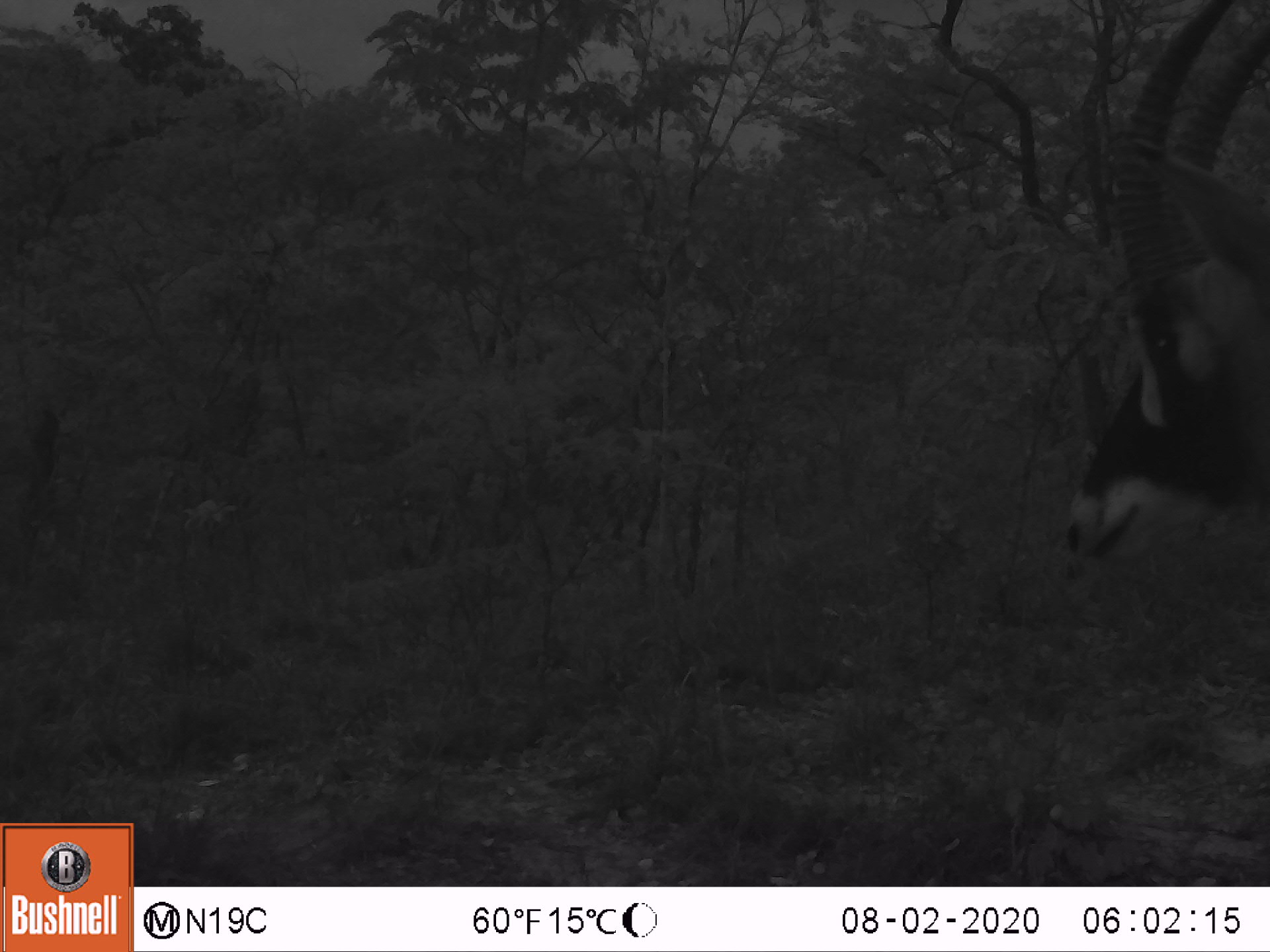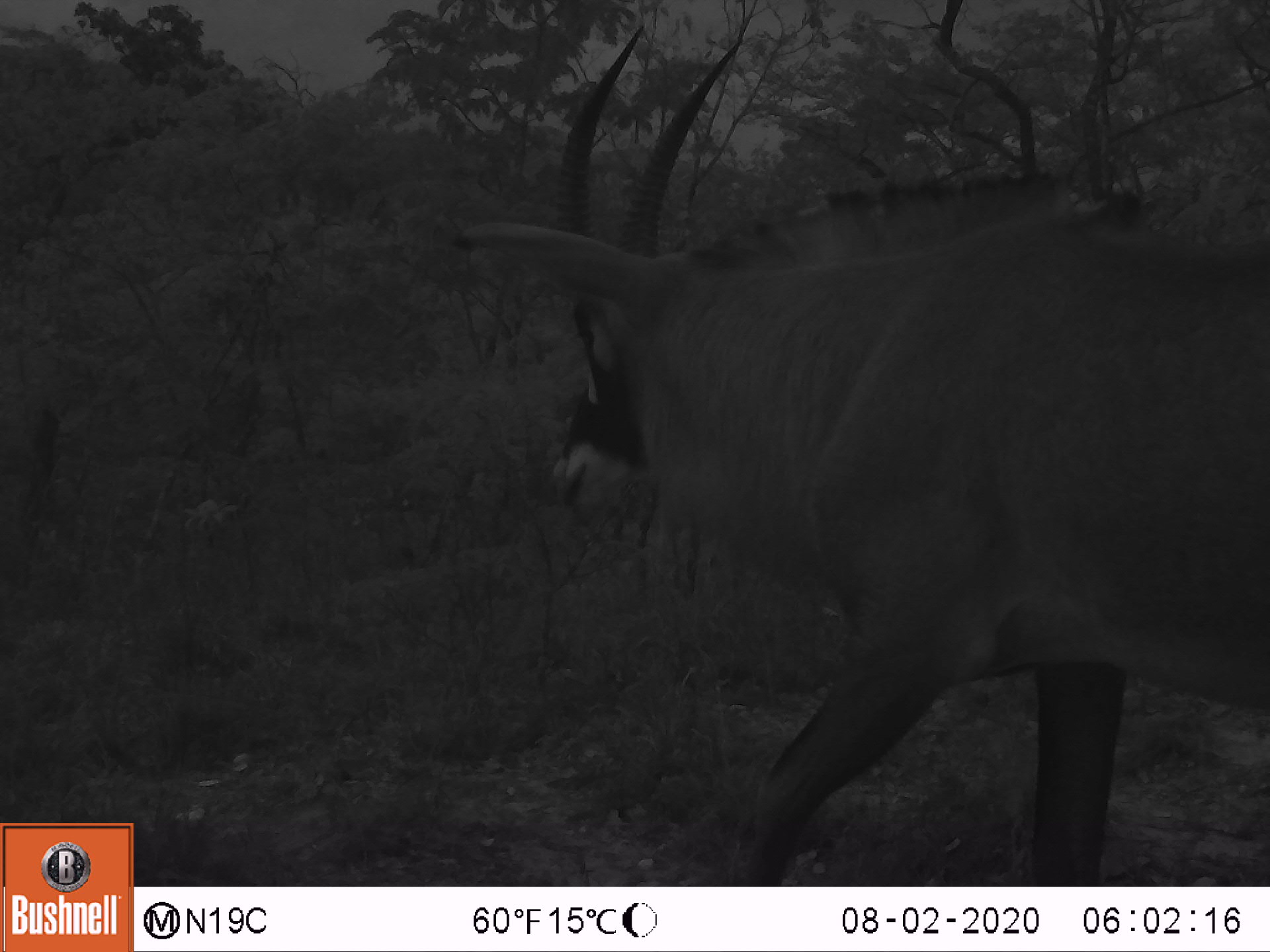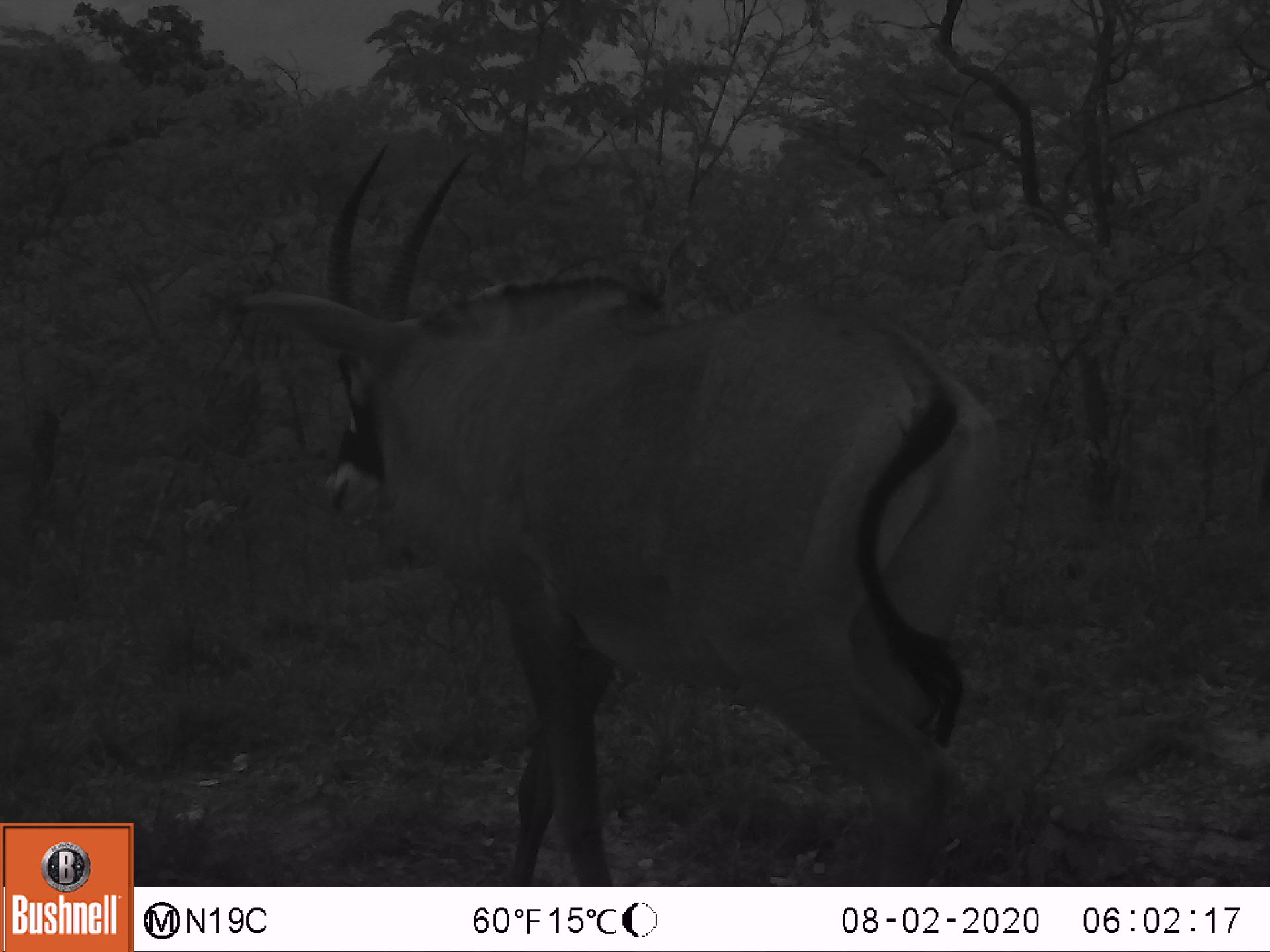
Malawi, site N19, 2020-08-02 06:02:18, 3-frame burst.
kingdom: Animalia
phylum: Chordata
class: Mammalia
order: Artiodactyla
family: Bovidae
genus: Hippotragus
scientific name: Hippotragus niger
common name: sable antelope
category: sable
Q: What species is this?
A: Sable (sable antelope) (Hippotragus niger).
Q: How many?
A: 1.